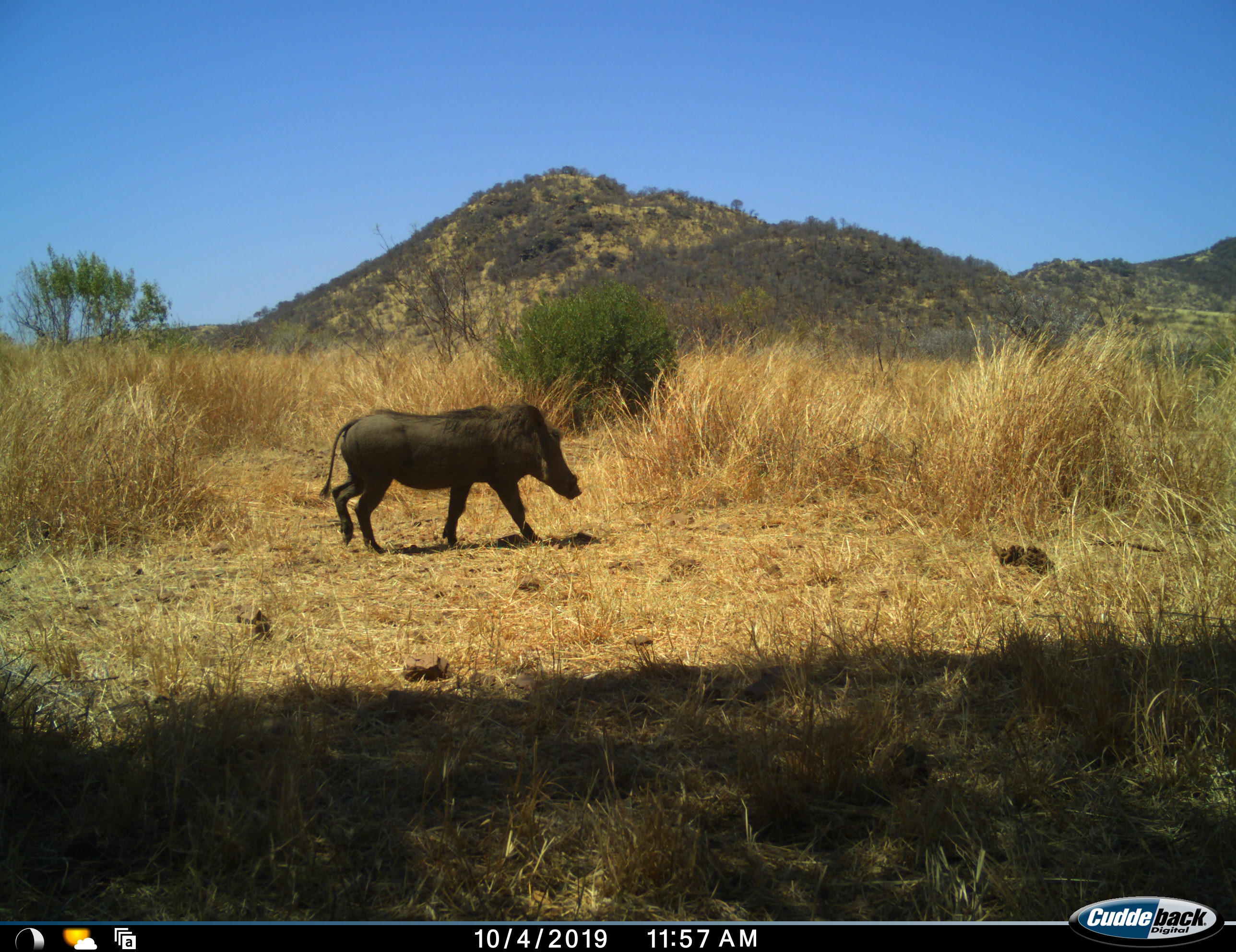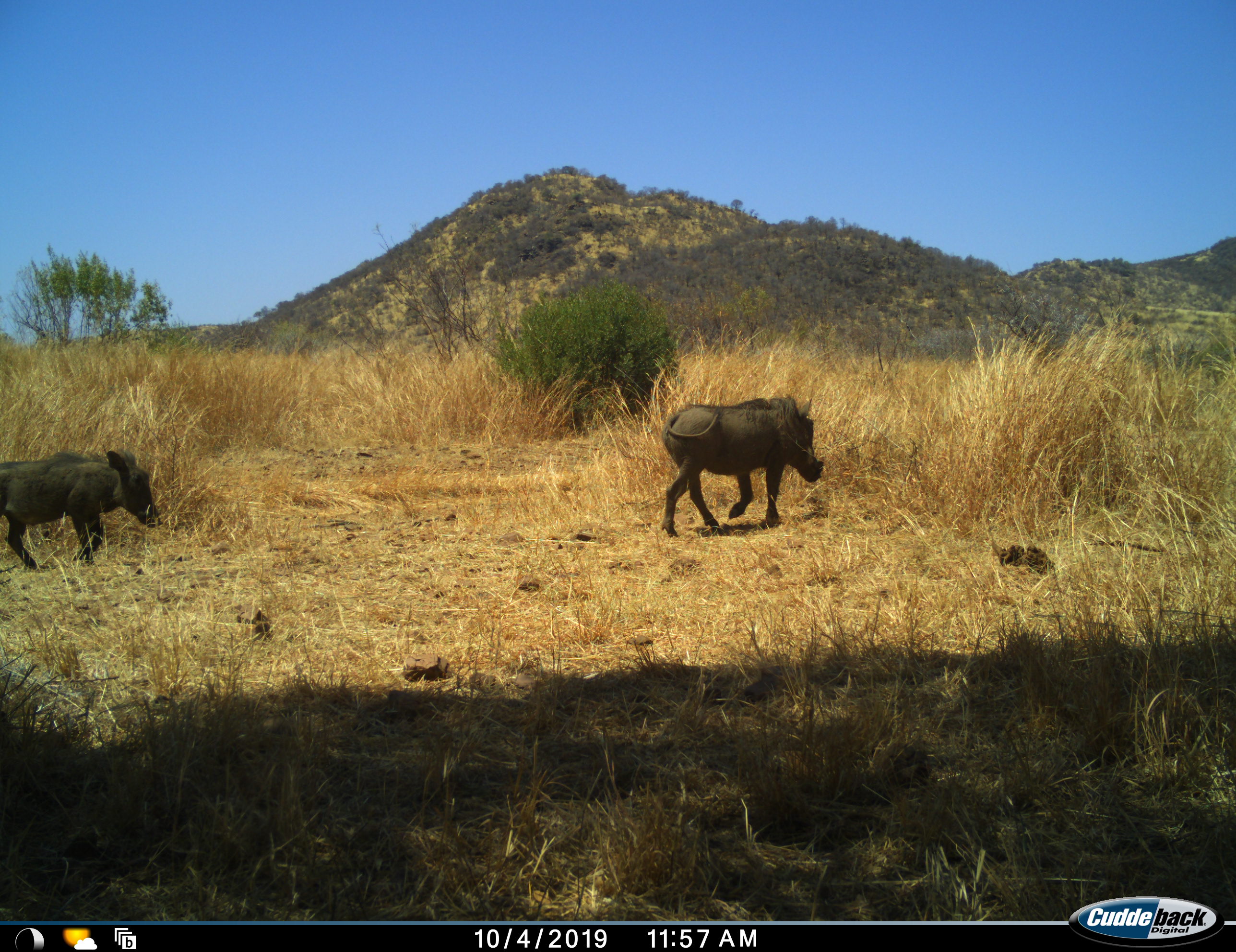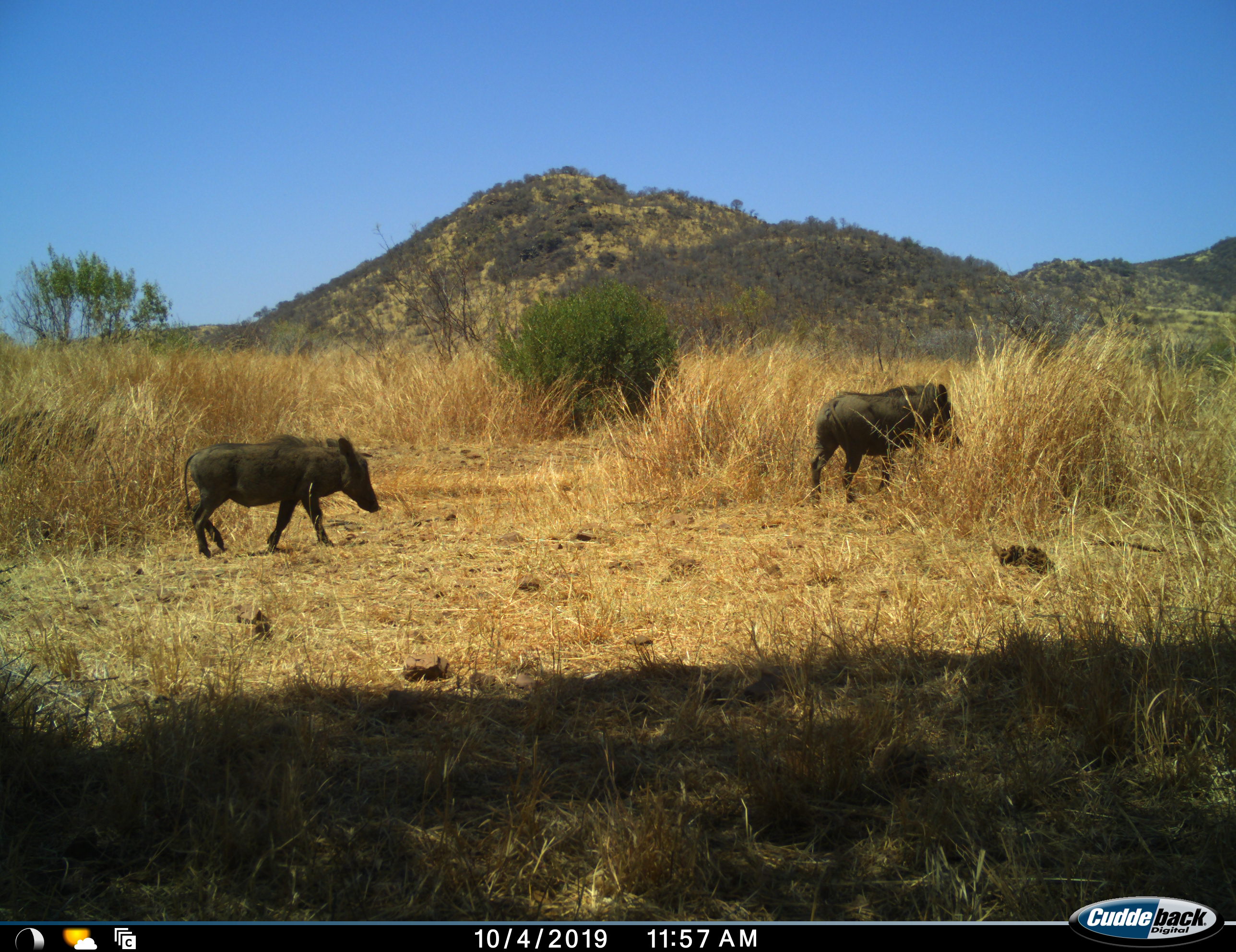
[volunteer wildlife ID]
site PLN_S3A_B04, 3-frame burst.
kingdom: Animalia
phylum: Chordata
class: Mammalia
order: Artiodactyla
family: Suidae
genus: Phacochoerus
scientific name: Phacochoerus africanus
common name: warthog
Warthog (Phacochoerus africanus), count 2. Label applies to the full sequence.